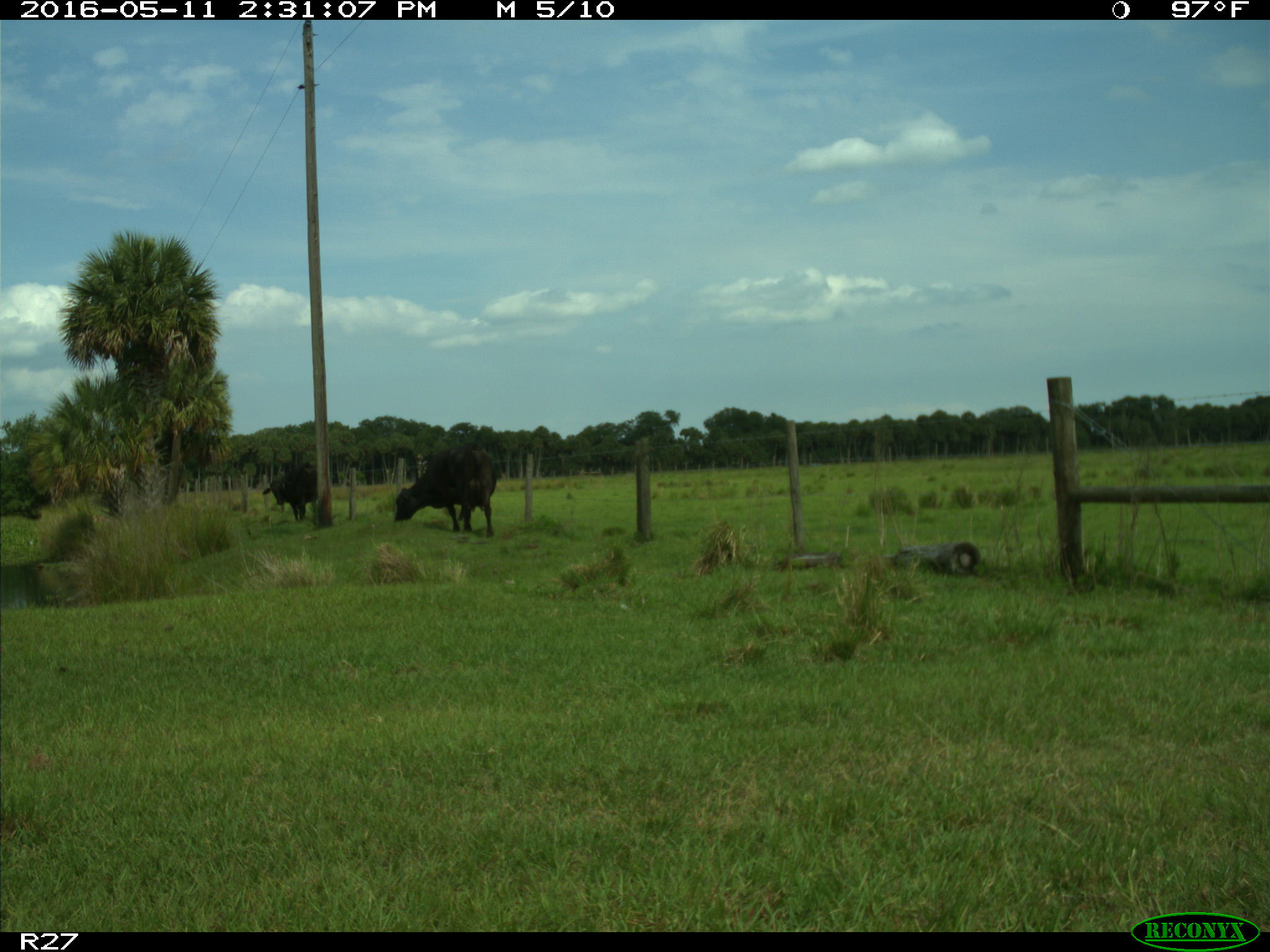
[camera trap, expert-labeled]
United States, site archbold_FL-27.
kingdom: Animalia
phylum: Chordata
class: Mammalia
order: Artiodactyla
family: Bovidae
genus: Bos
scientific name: Bos taurus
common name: domestic cow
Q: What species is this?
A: Bos taurus (domestic cow).